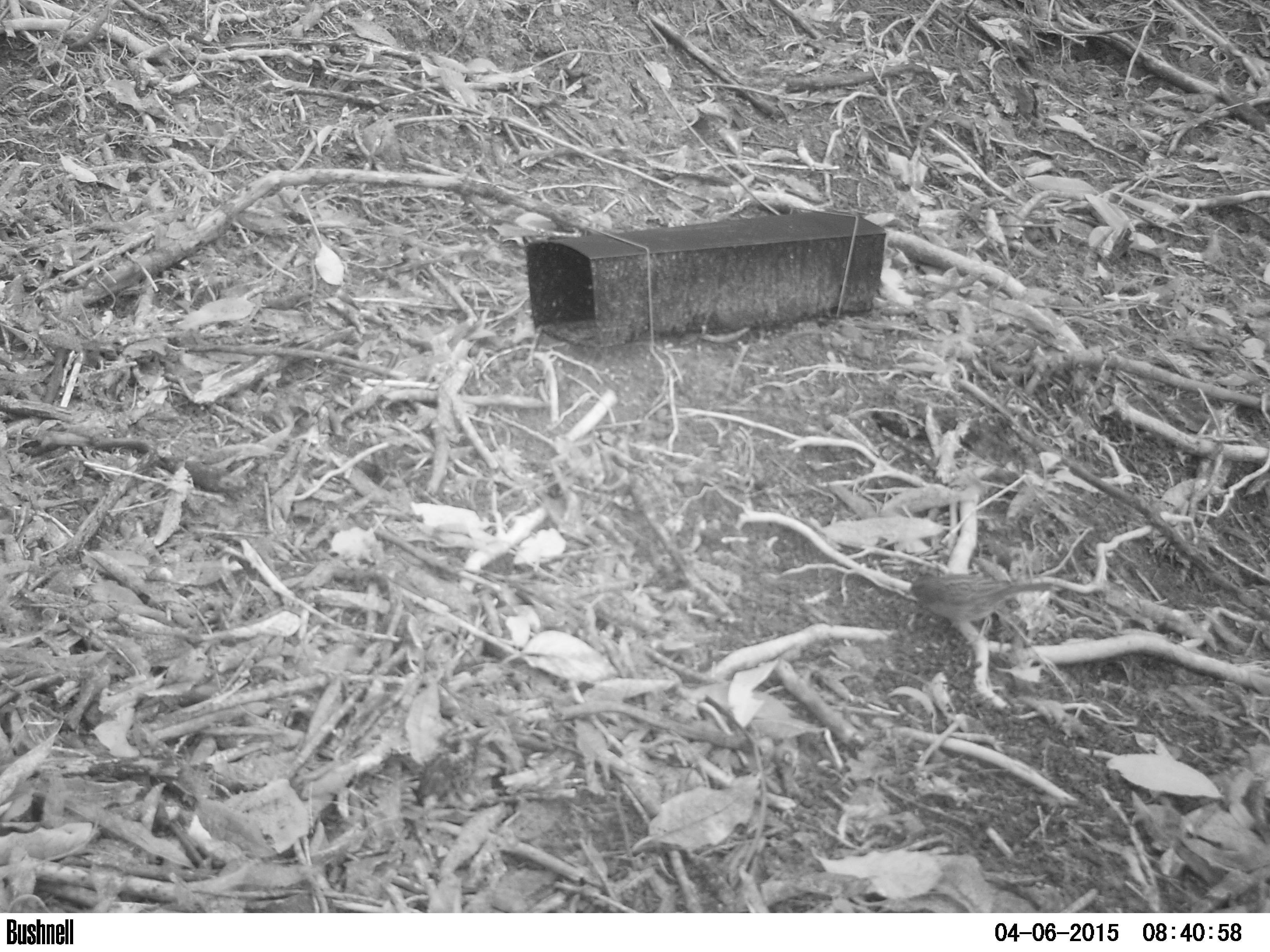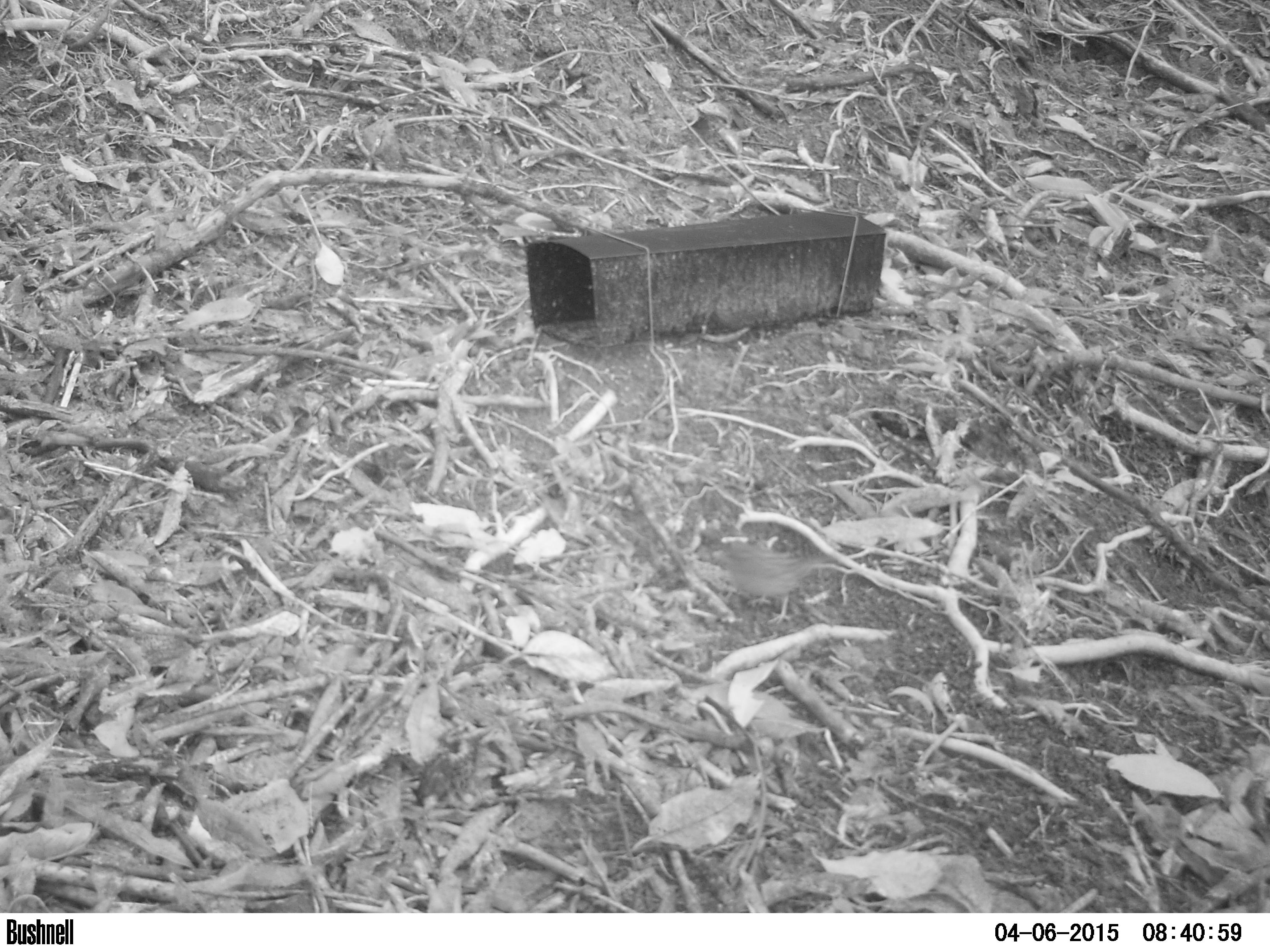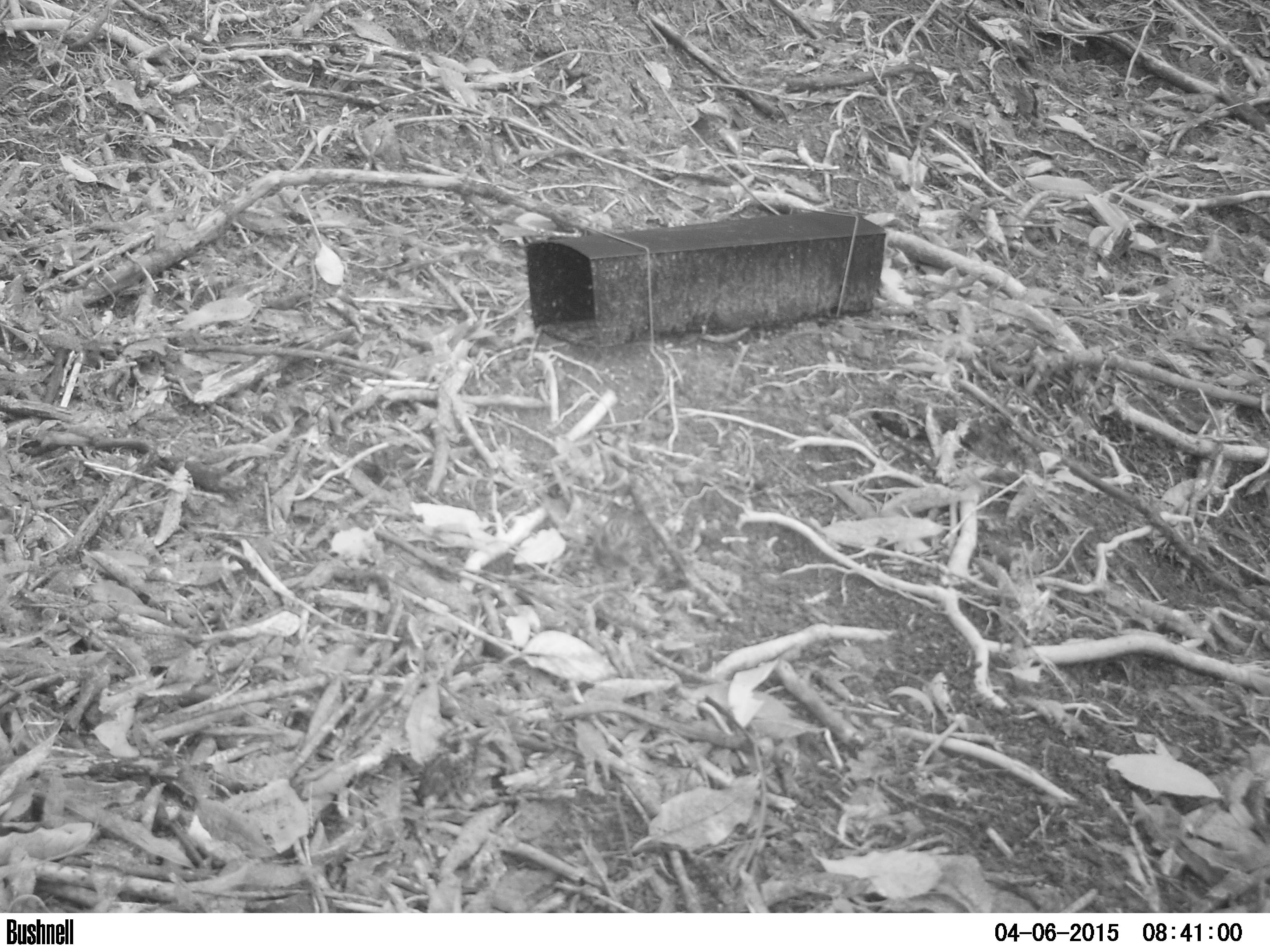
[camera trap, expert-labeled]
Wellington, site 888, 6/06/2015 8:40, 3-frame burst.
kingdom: Animalia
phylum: Chordata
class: Aves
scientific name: Aves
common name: bird